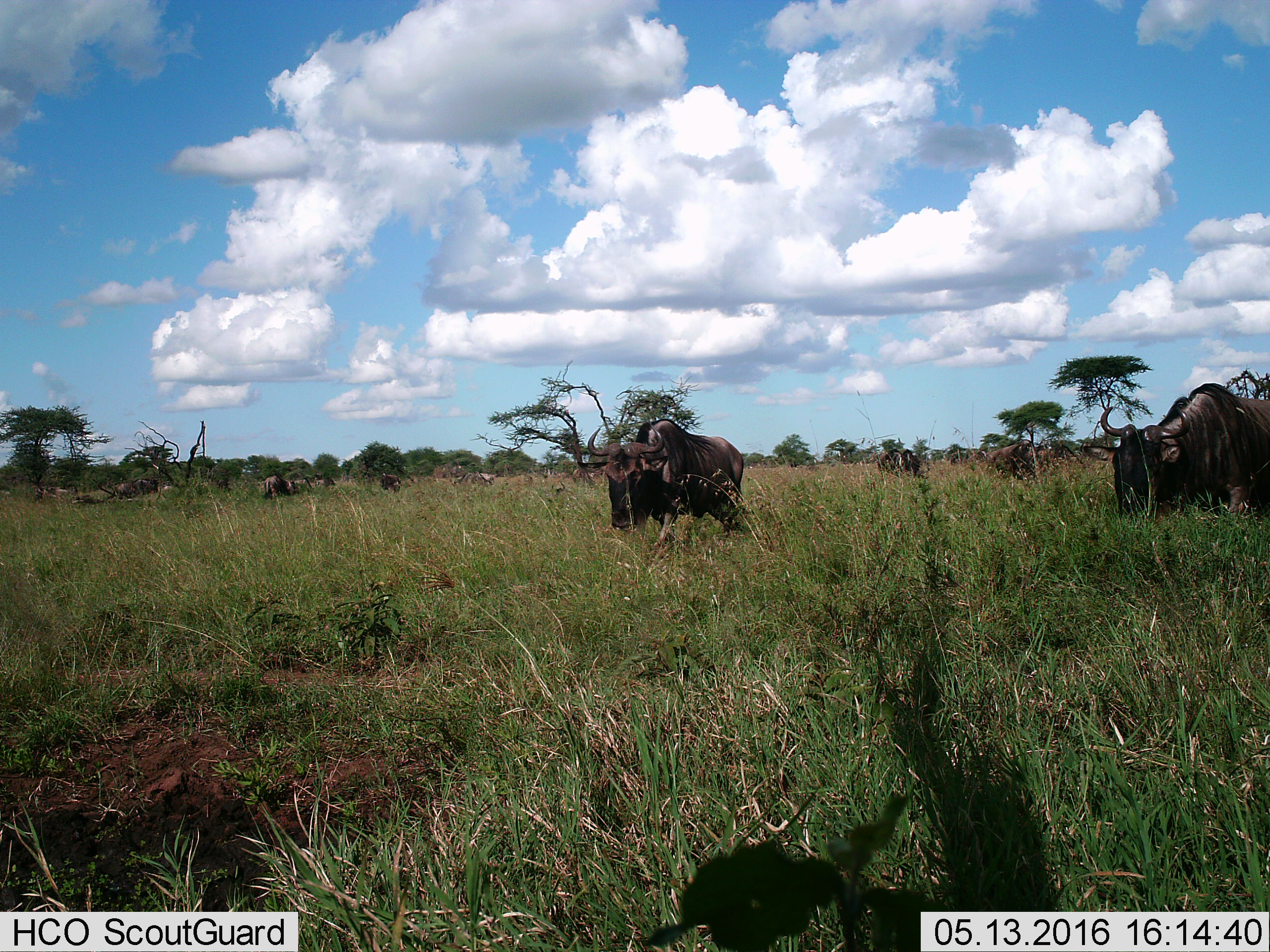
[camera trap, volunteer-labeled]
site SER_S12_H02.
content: unidentified animal